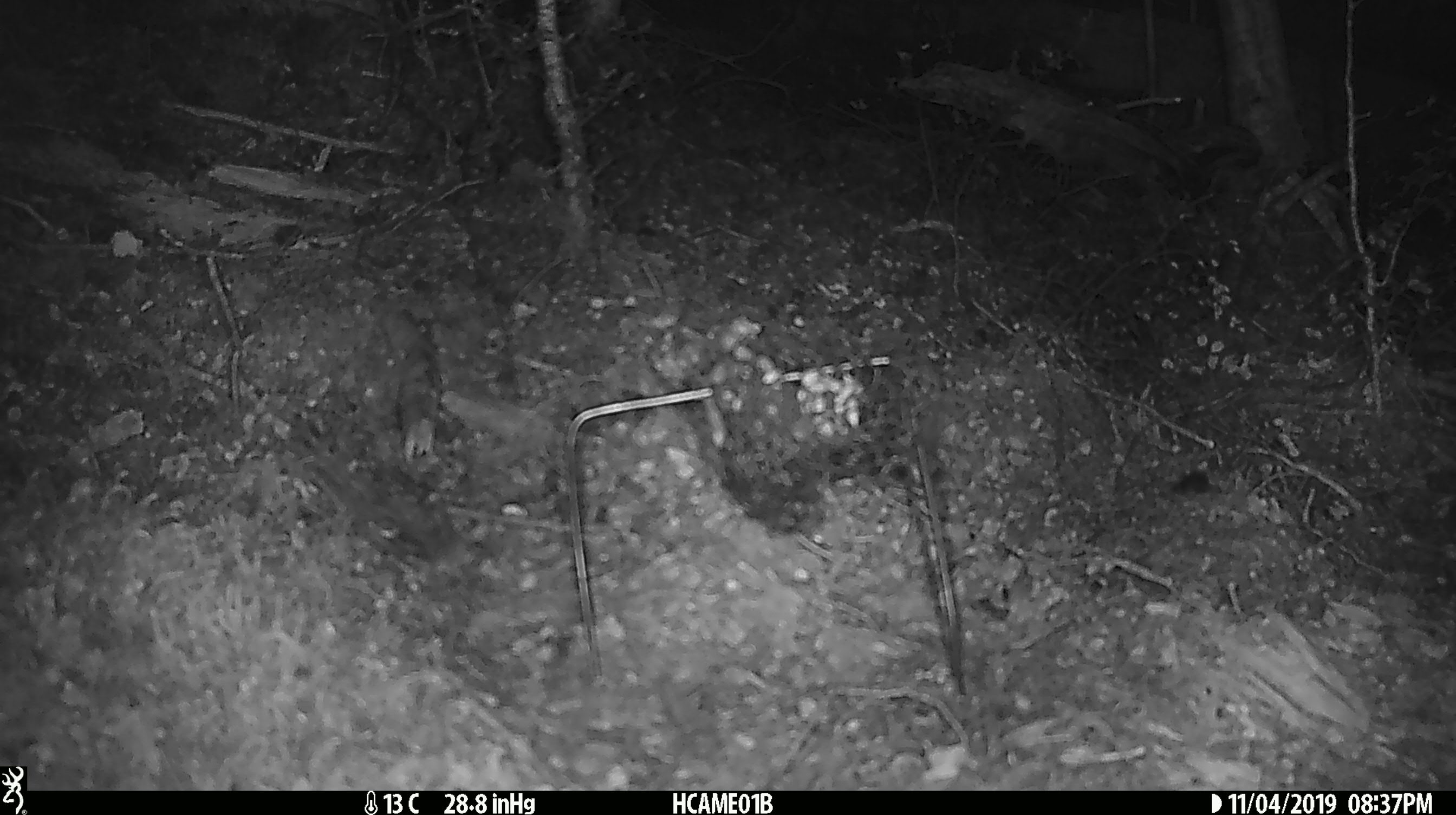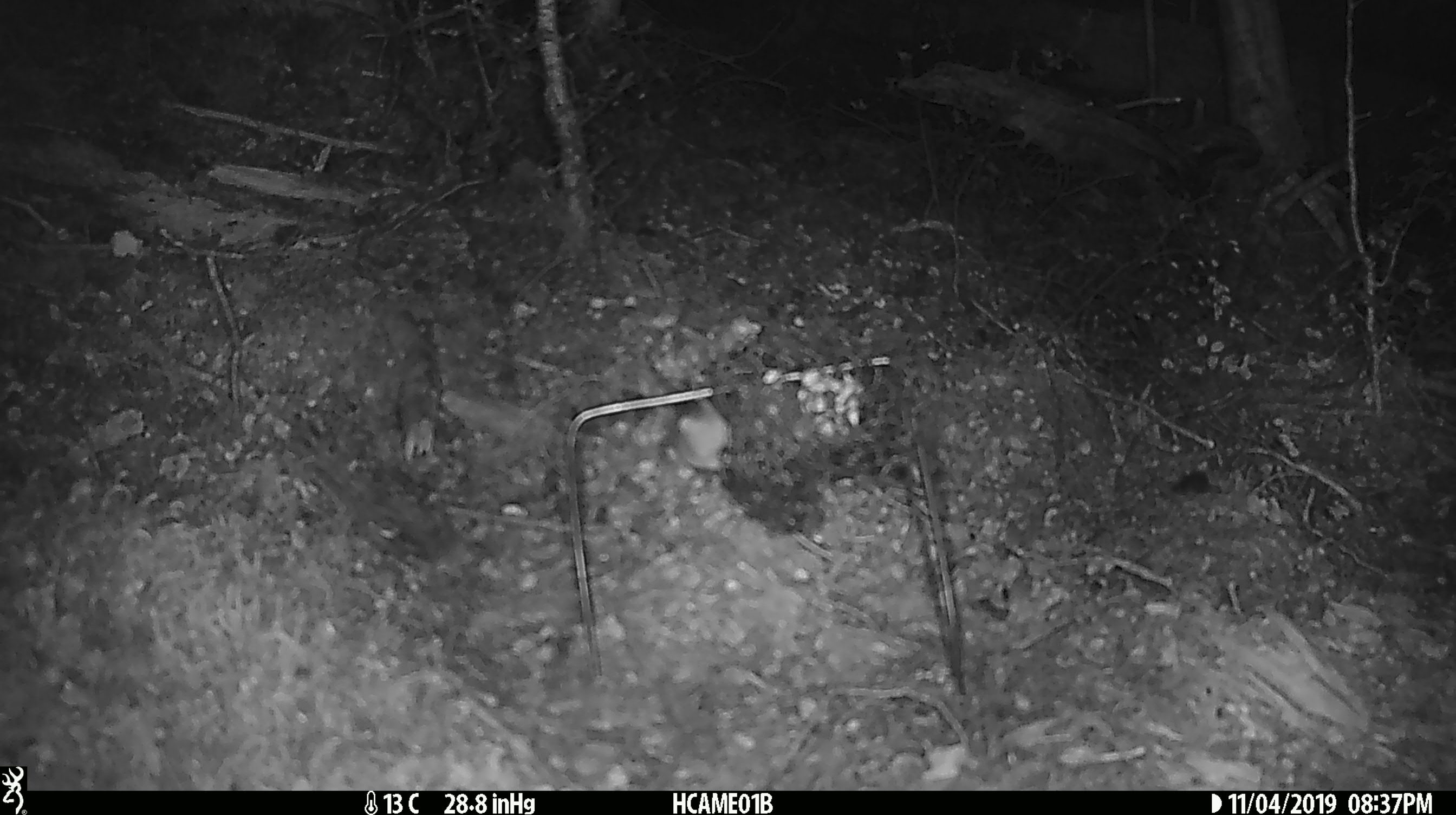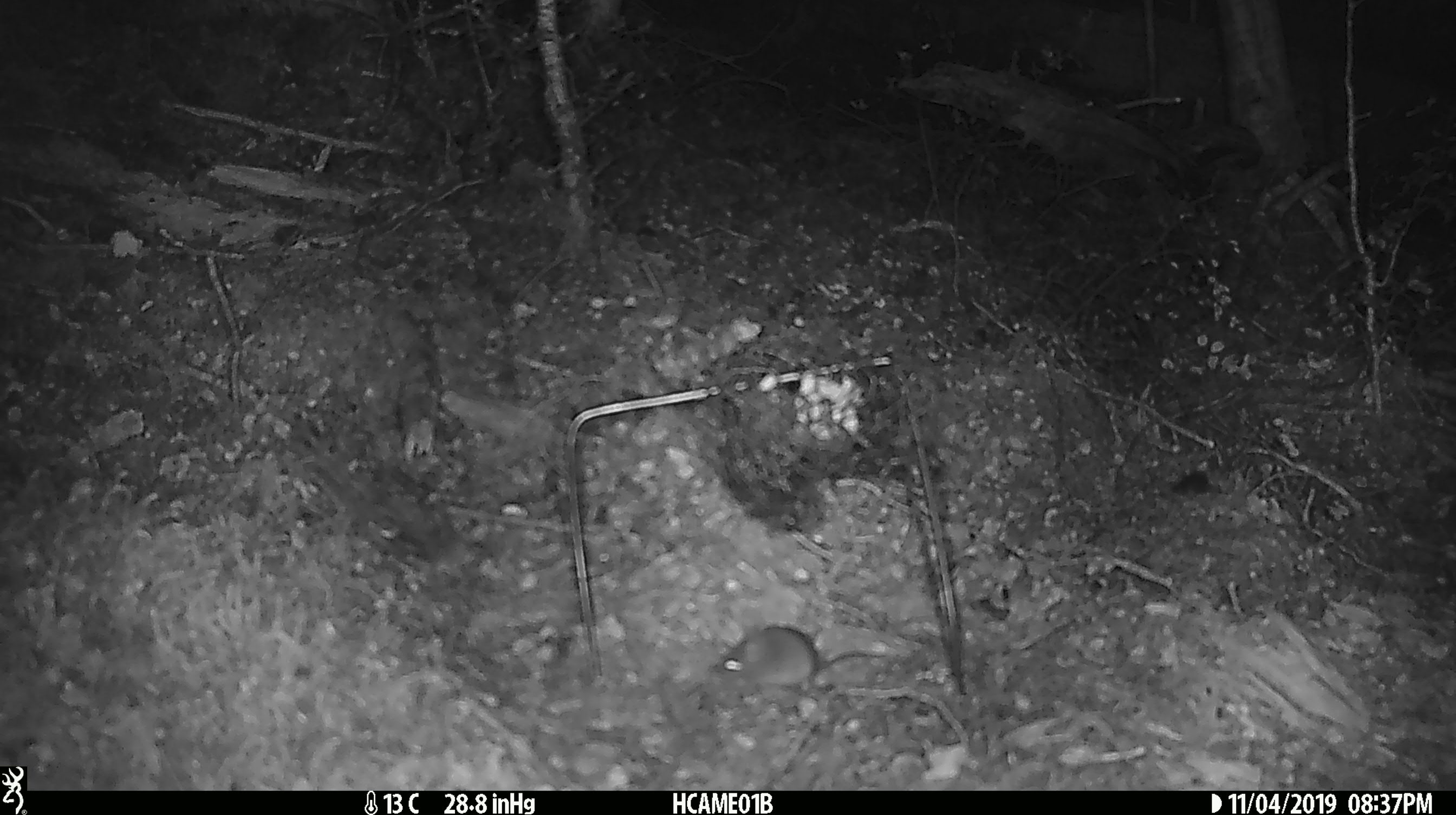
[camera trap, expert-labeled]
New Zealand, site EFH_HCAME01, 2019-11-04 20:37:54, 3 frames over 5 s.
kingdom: Animalia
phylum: Chordata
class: Mammalia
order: Rodentia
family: Muridae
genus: Mus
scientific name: Mus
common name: mouse